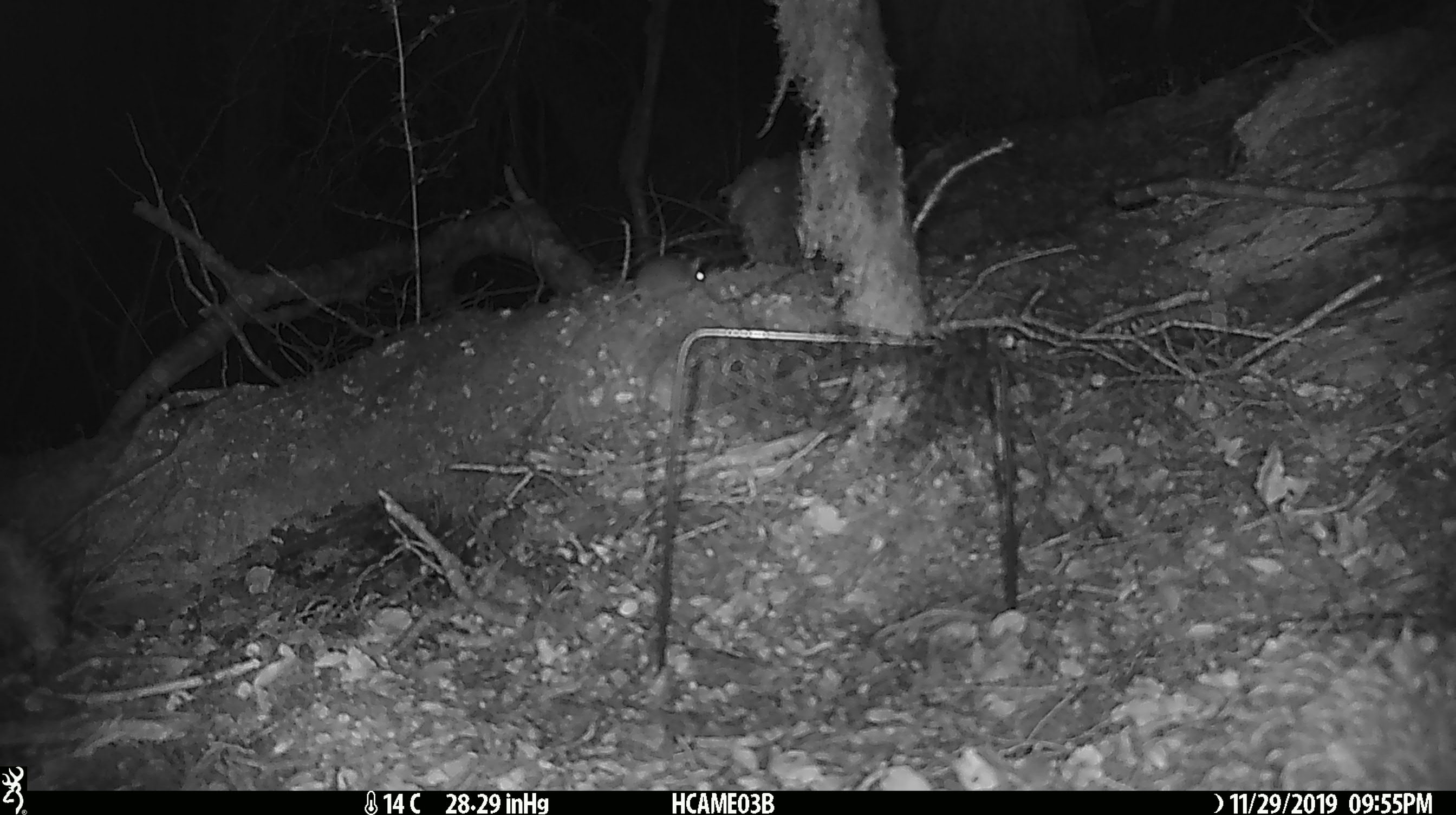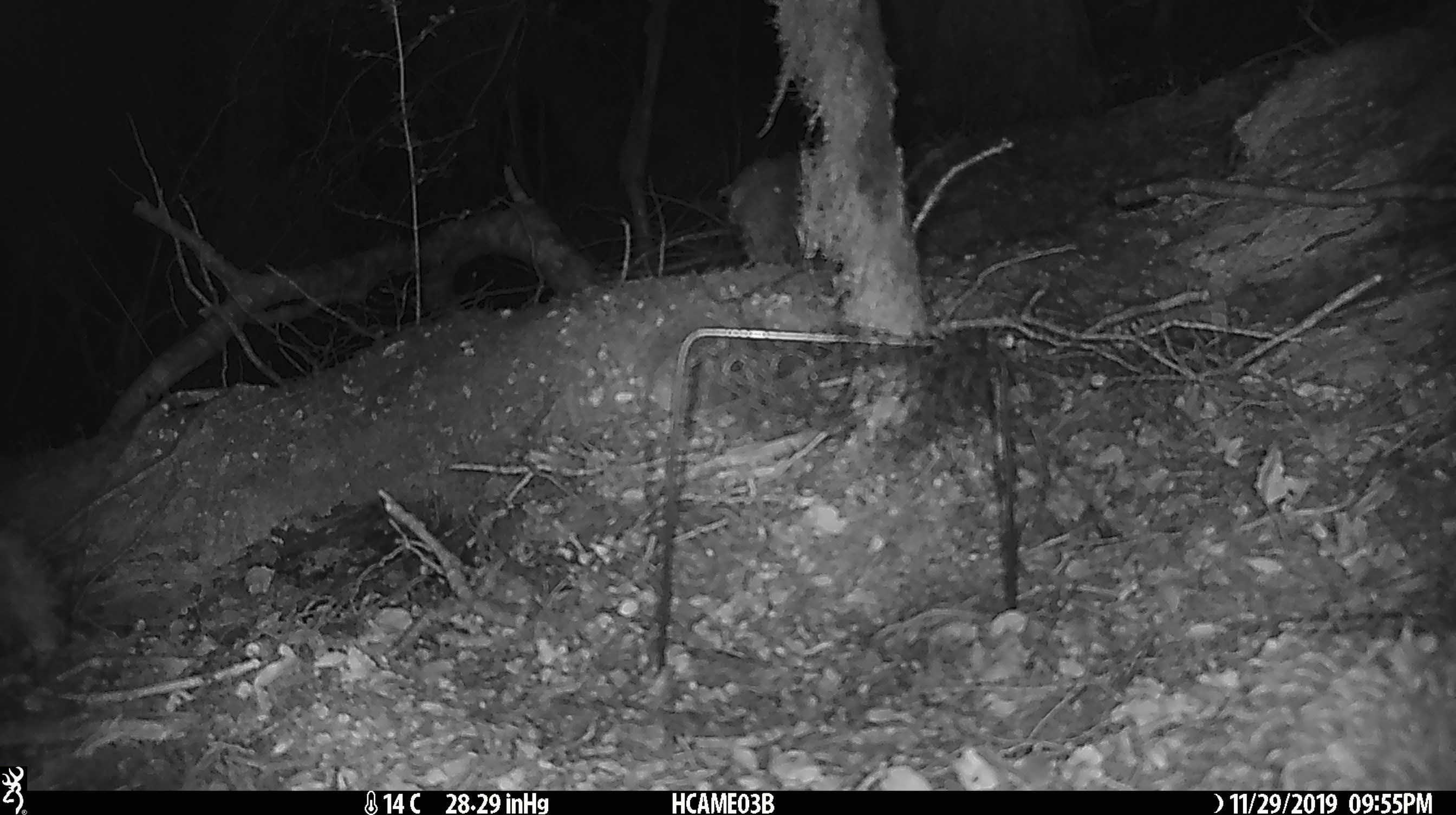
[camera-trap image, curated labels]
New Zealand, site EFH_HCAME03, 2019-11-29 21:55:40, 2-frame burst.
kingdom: Animalia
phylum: Chordata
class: Mammalia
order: Rodentia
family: Muridae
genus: Mus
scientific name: Mus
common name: mouse